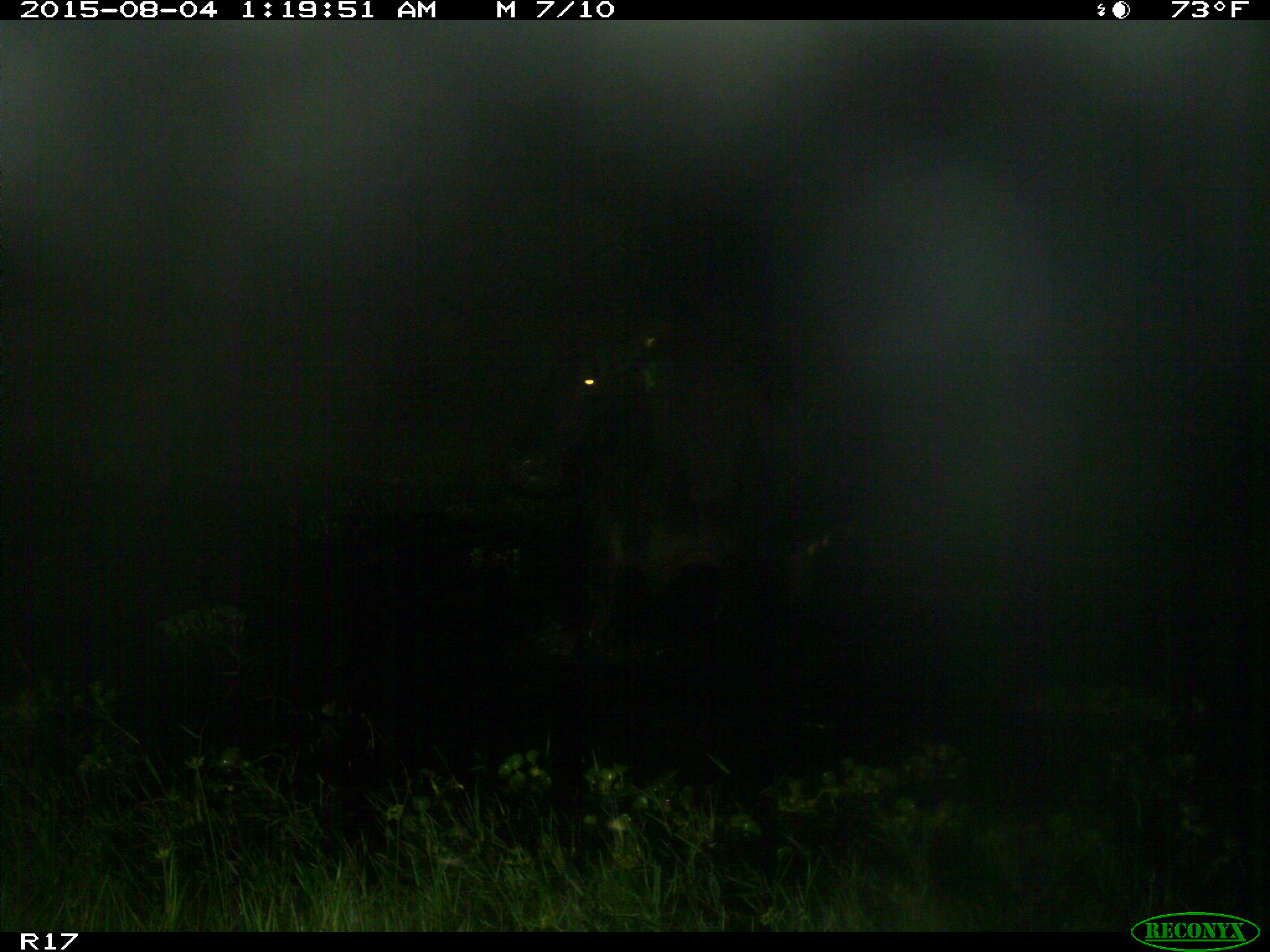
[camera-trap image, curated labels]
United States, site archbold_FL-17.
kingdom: Animalia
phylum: Chordata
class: Mammalia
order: Artiodactyla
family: Bovidae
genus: Bos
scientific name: Bos taurus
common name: domestic cow